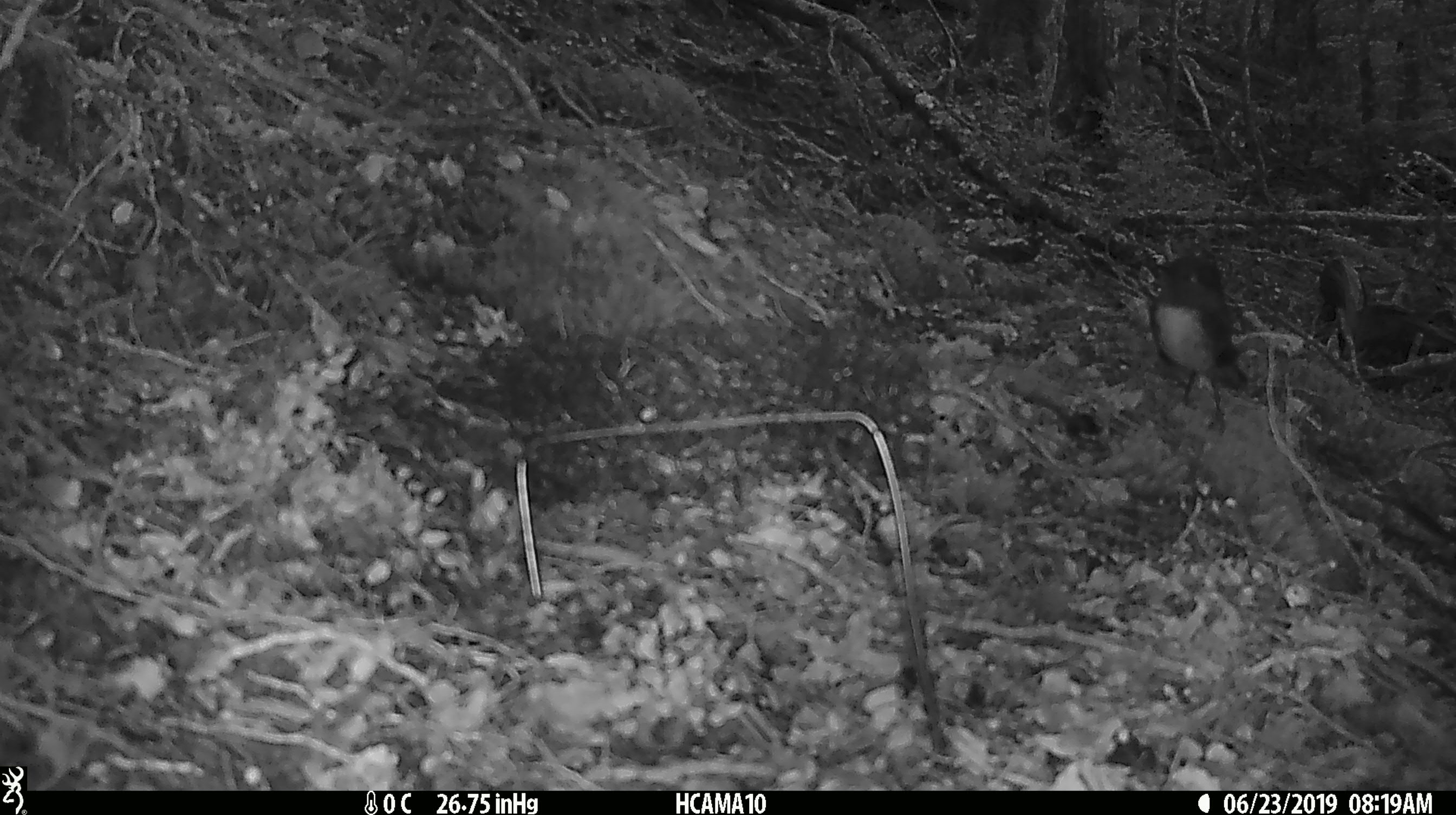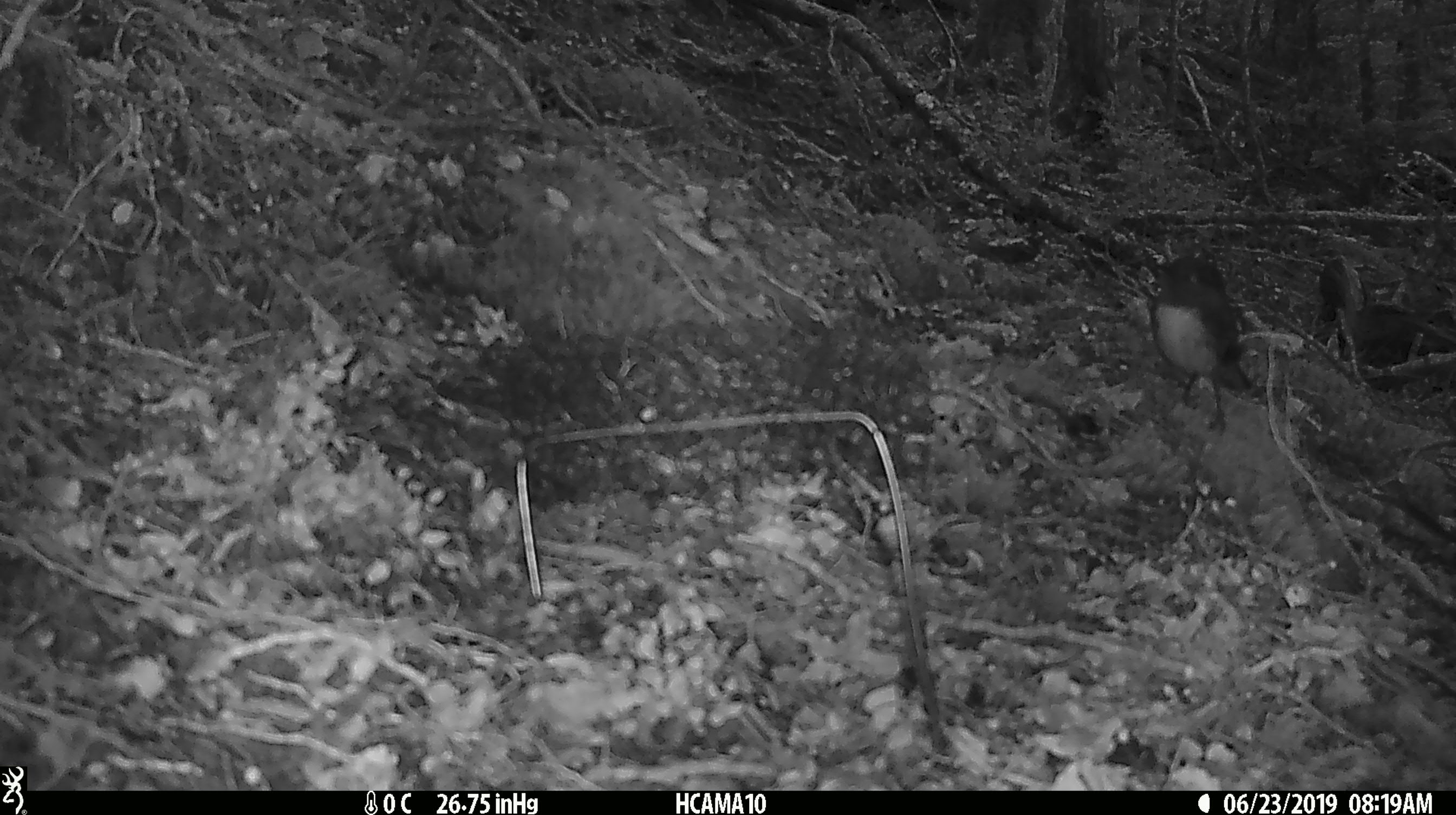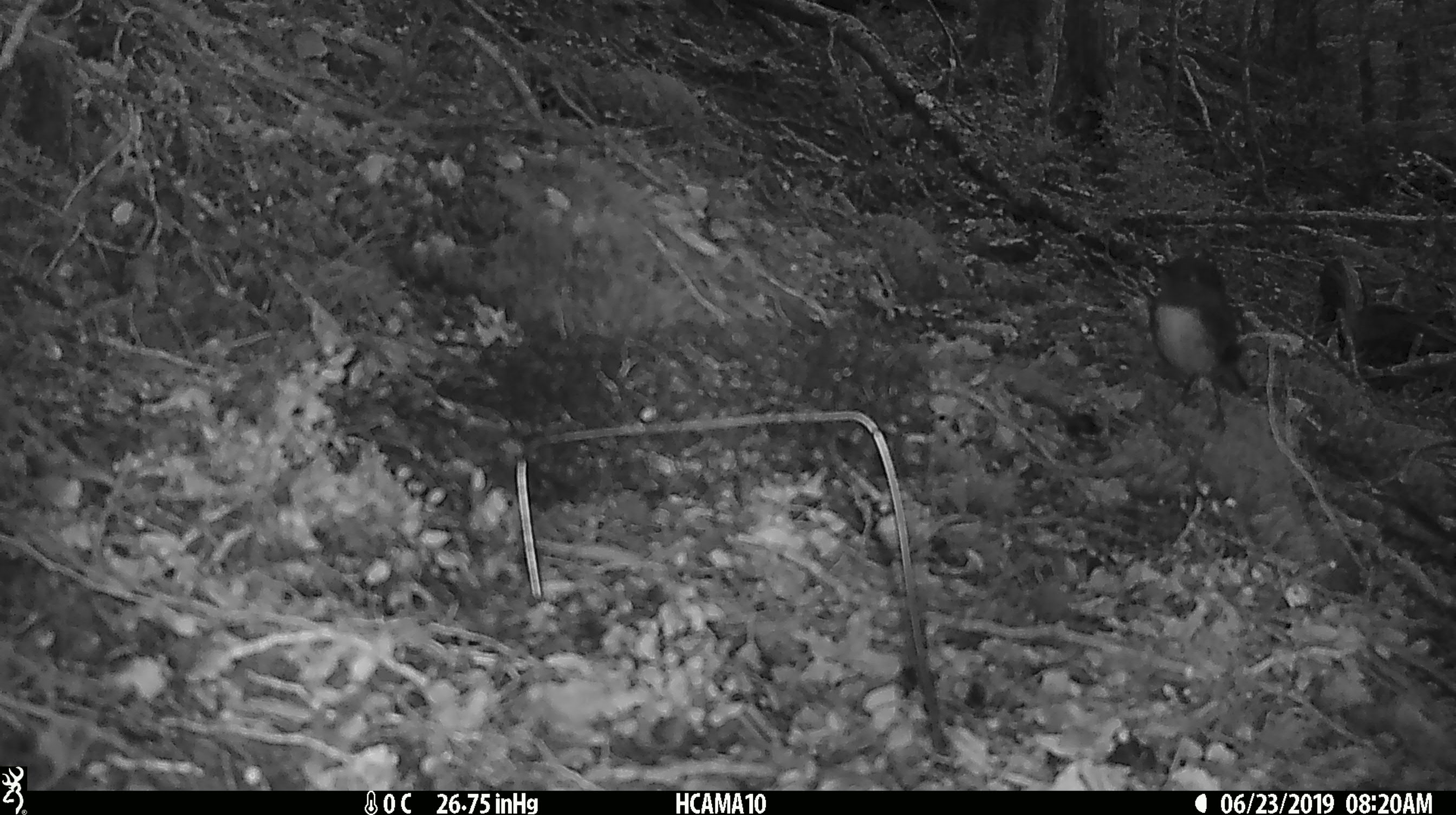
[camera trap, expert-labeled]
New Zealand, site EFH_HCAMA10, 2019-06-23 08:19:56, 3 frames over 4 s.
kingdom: Animalia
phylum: Chordata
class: Aves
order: Passeriformes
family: Petroicidae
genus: Petroica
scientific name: Petroica australis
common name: new zealand robin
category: robin